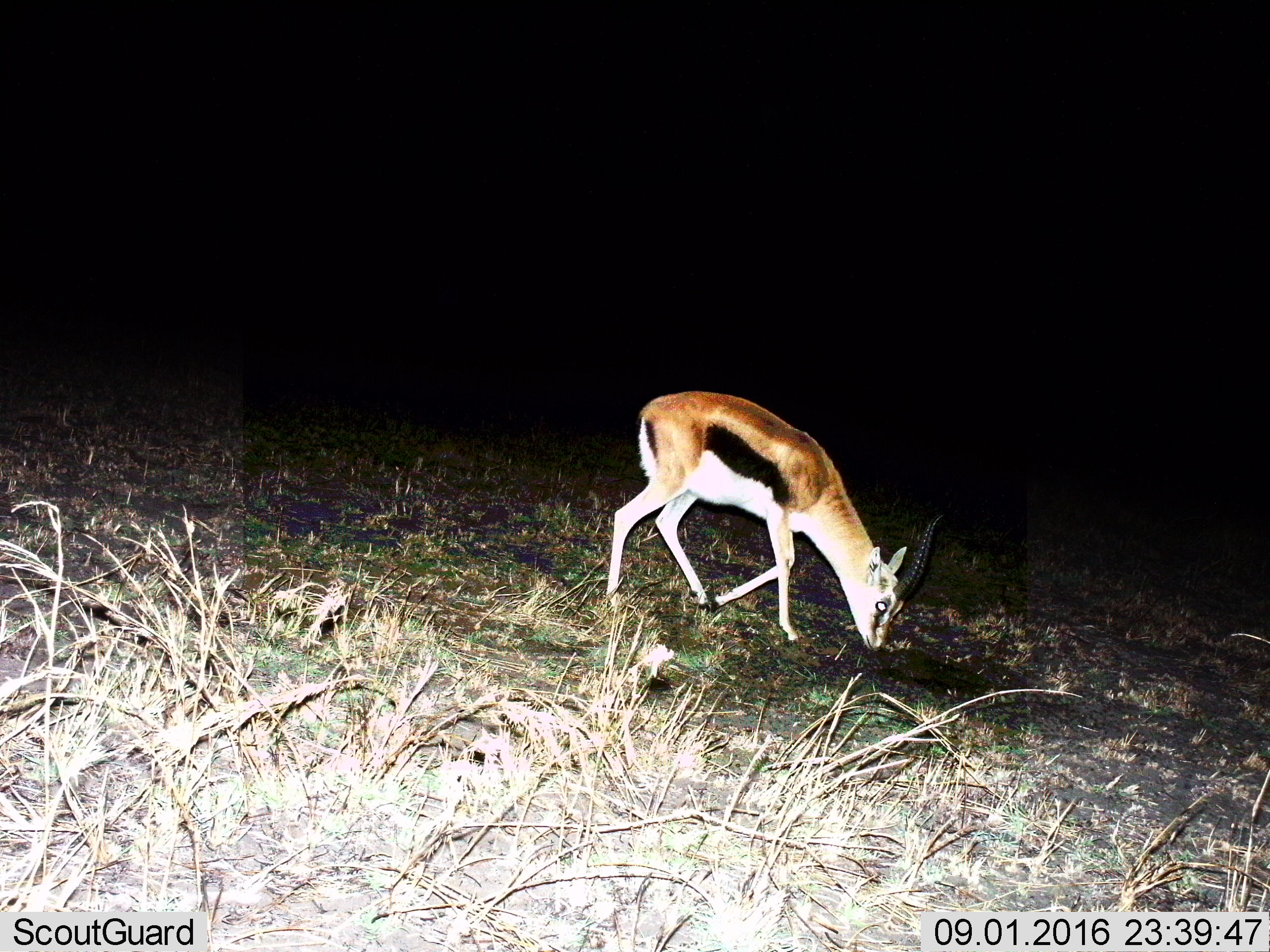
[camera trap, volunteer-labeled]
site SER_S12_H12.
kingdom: Animalia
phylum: Chordata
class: Mammalia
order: Artiodactyla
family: Bovidae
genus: Eudorcas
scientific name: Eudorcas thomsonii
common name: thomson's gazelle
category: gazellethomsons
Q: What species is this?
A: Gazellethomsons (thomson's gazelle) (Eudorcas thomsonii).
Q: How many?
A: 1.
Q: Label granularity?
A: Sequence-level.